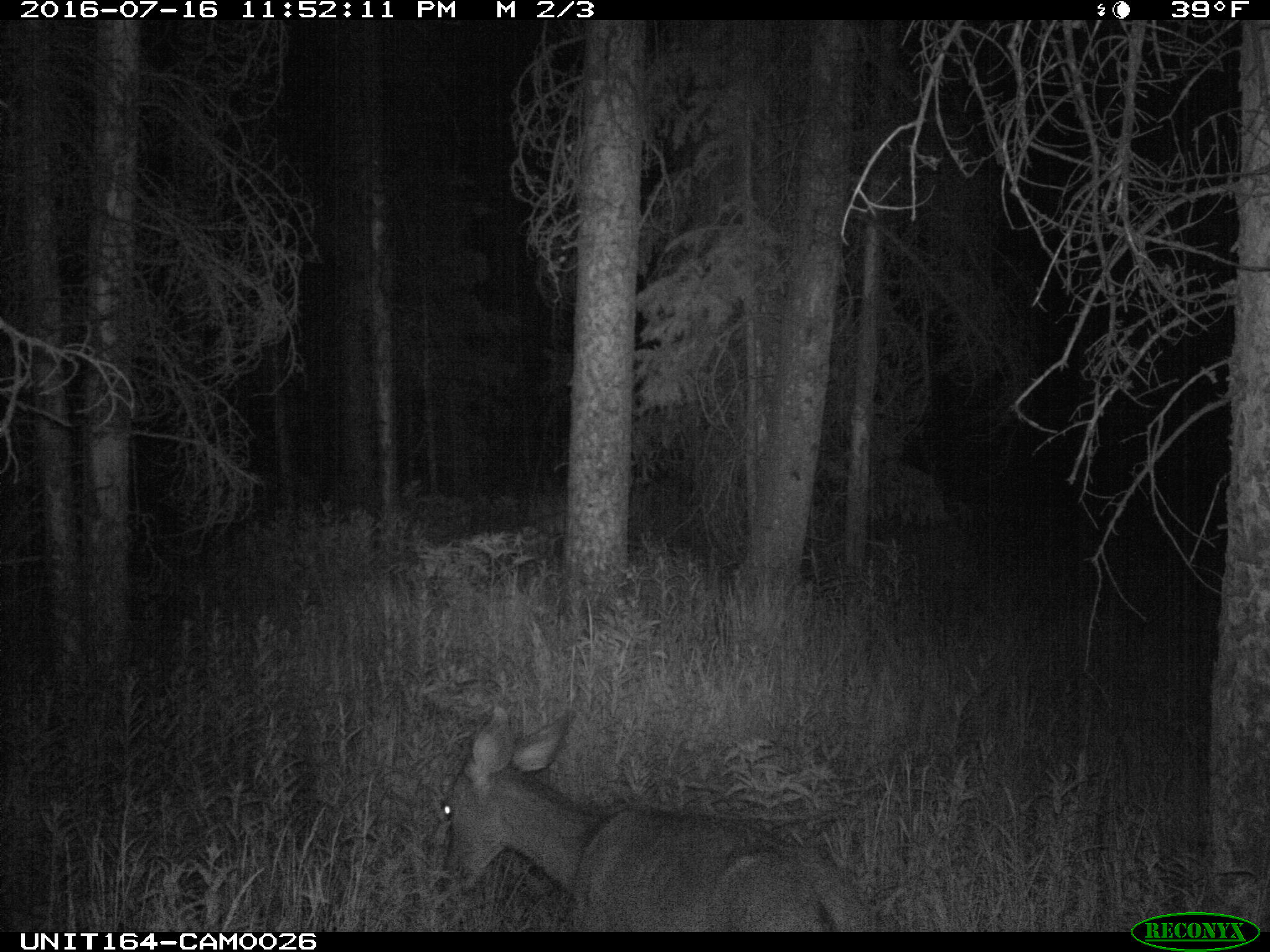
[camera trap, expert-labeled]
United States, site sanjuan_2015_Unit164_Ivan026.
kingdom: Animalia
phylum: Chordata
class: Mammalia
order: Artiodactyla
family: Cervidae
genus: Odocoileus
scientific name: Odocoileus hemionus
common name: mule deer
Odocoileus hemionus (mule deer).